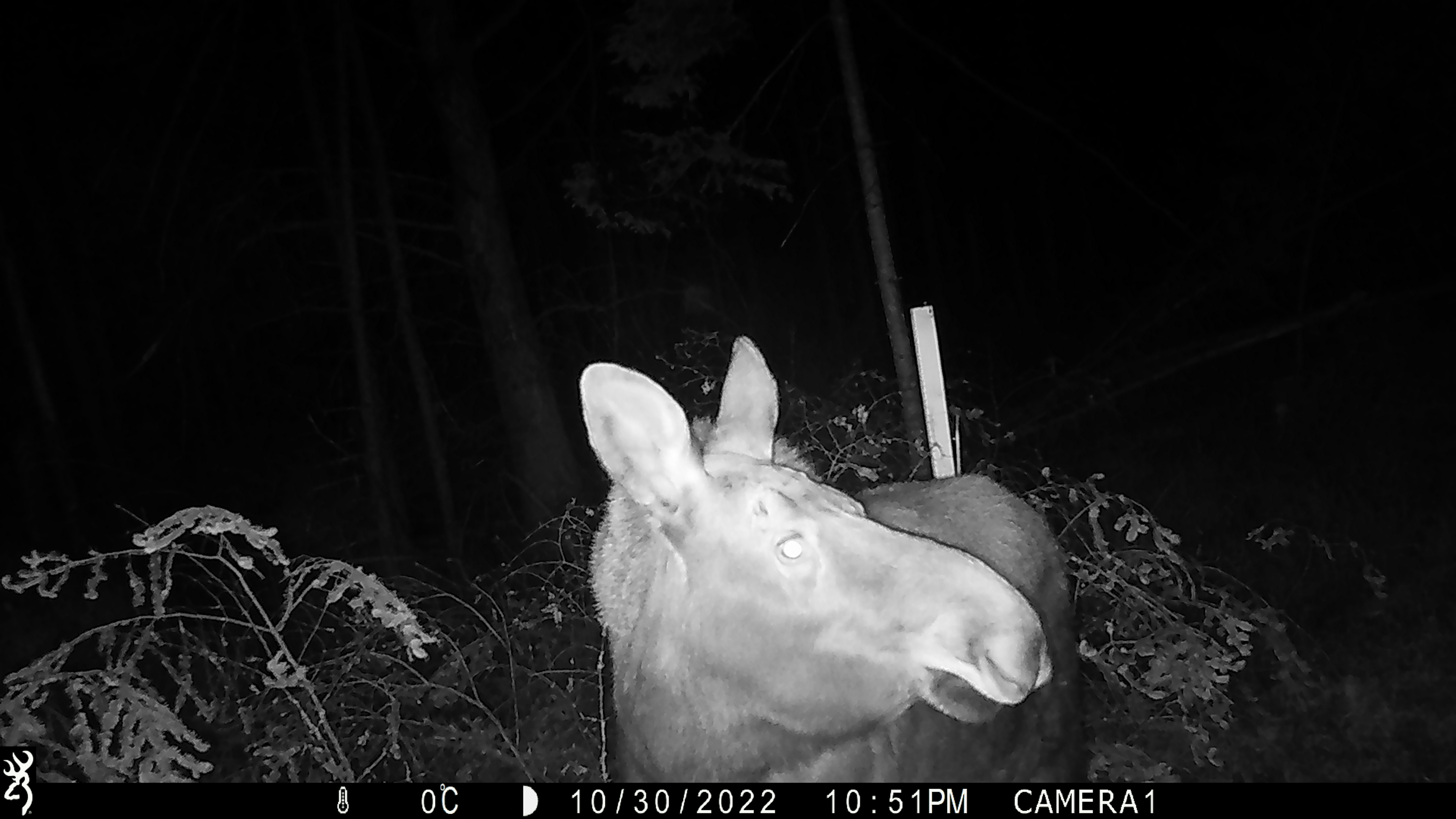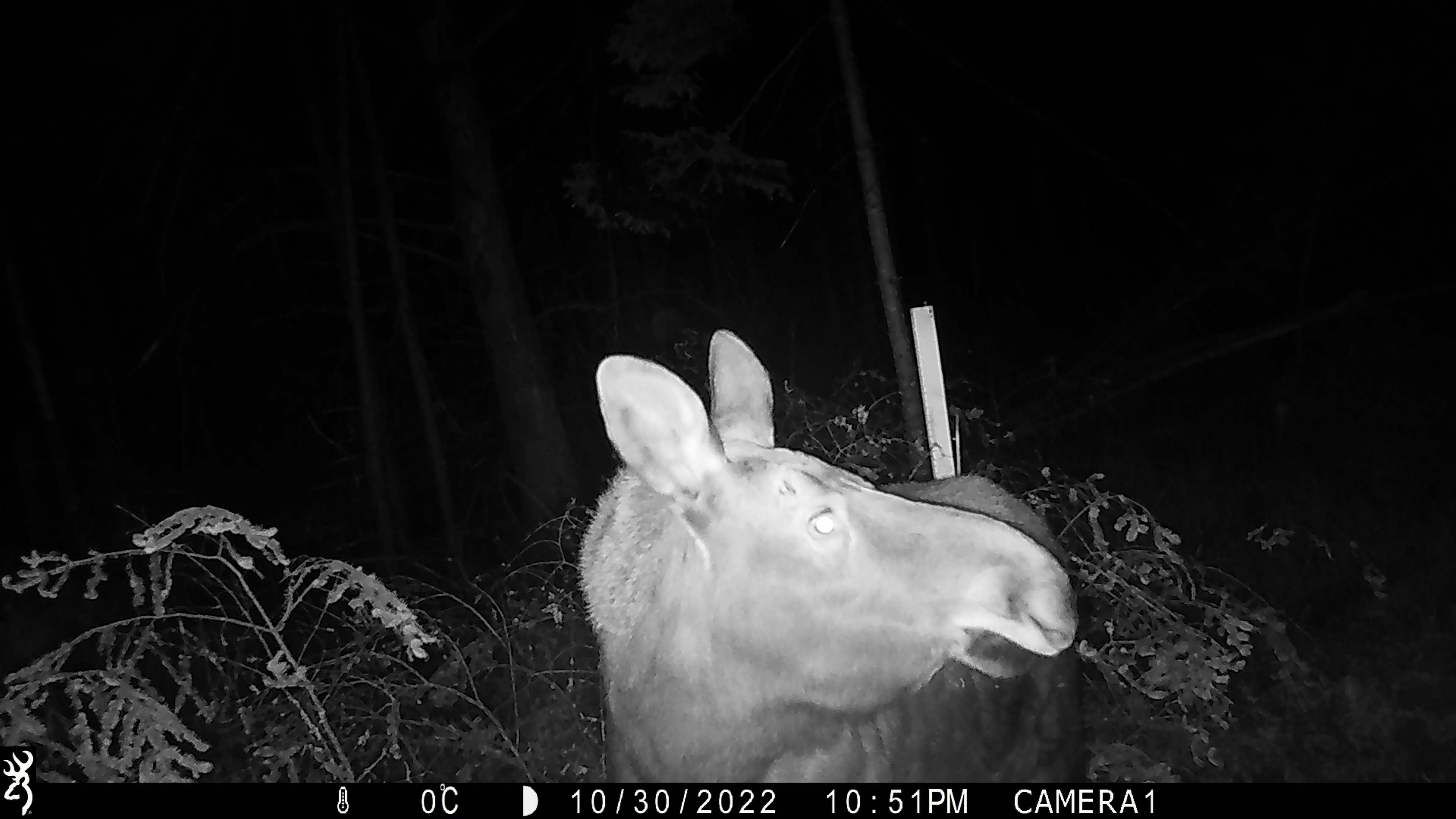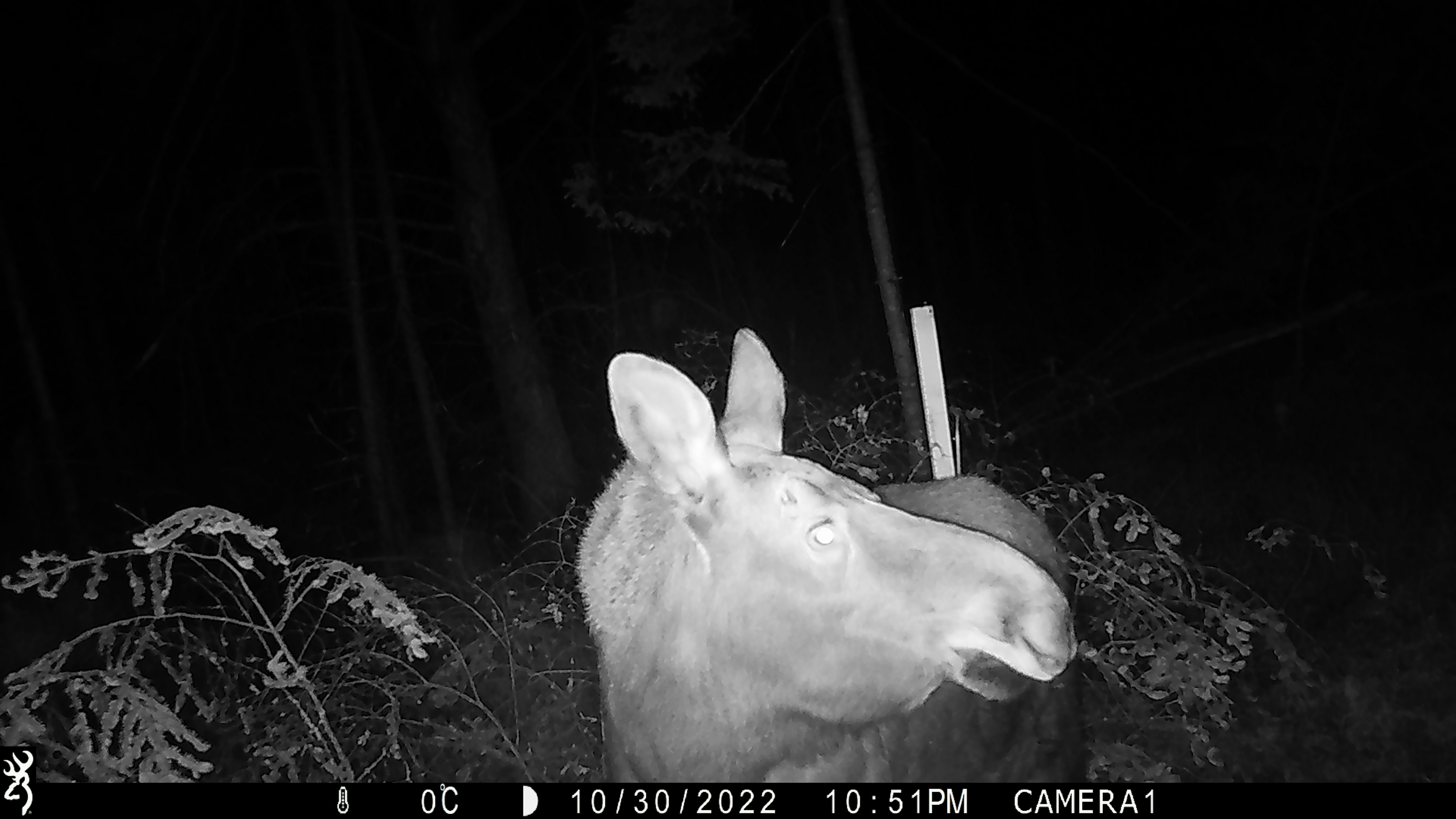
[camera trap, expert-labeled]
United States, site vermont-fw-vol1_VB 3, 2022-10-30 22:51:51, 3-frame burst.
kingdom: Animalia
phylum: Chordata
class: Mammalia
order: Artiodactyla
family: Cervidae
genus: Alces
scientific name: Alces alces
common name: moose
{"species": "moose (Alces alces)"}